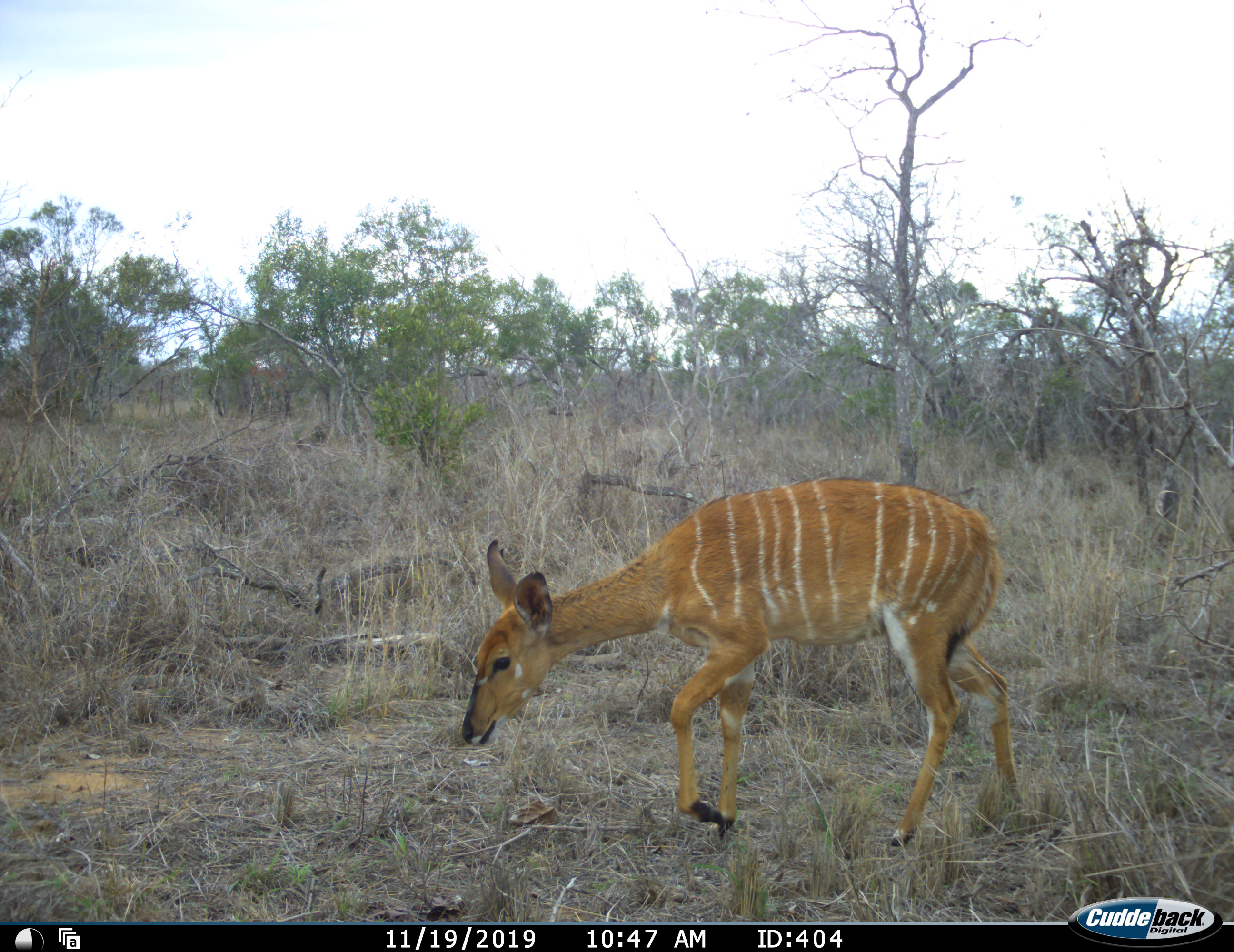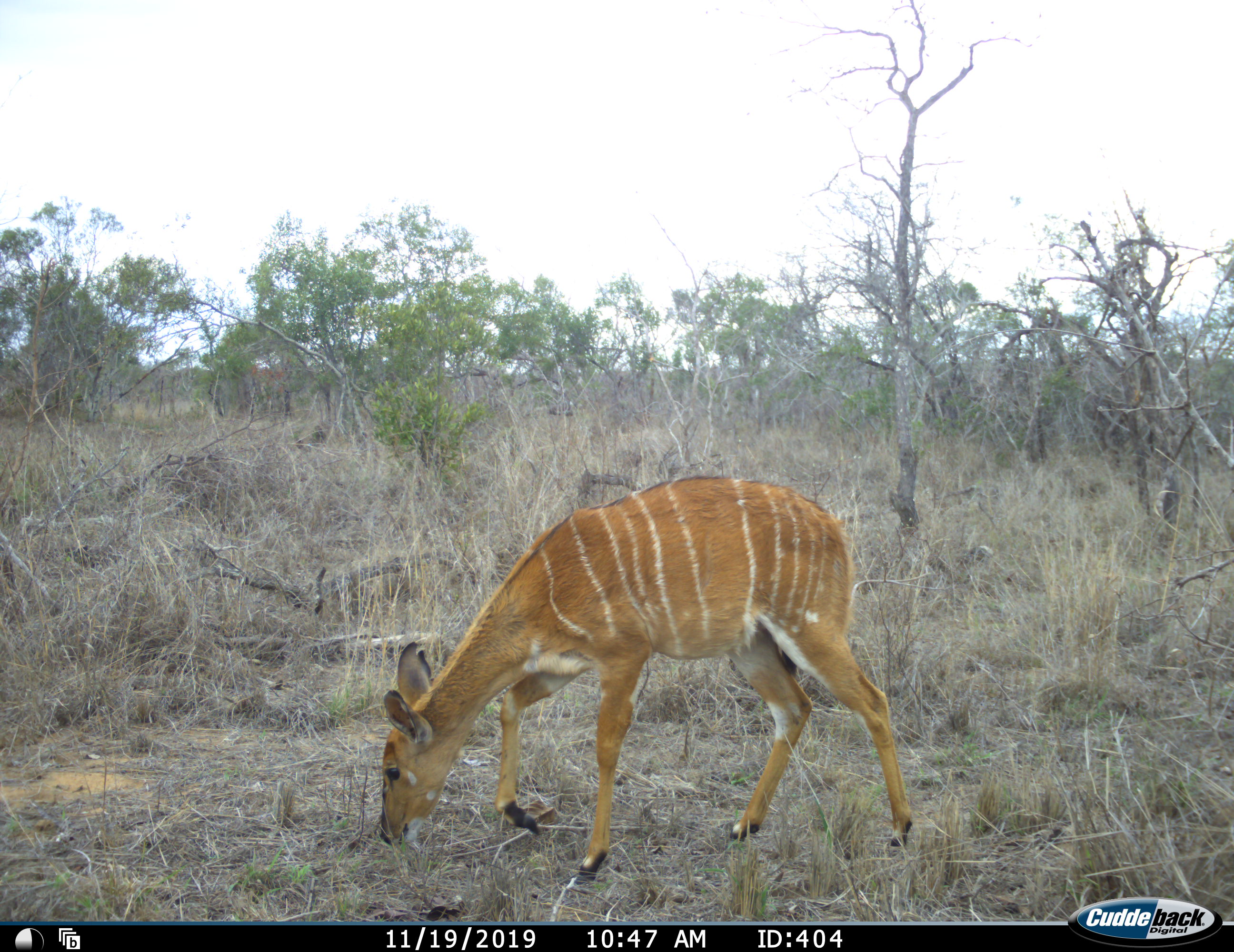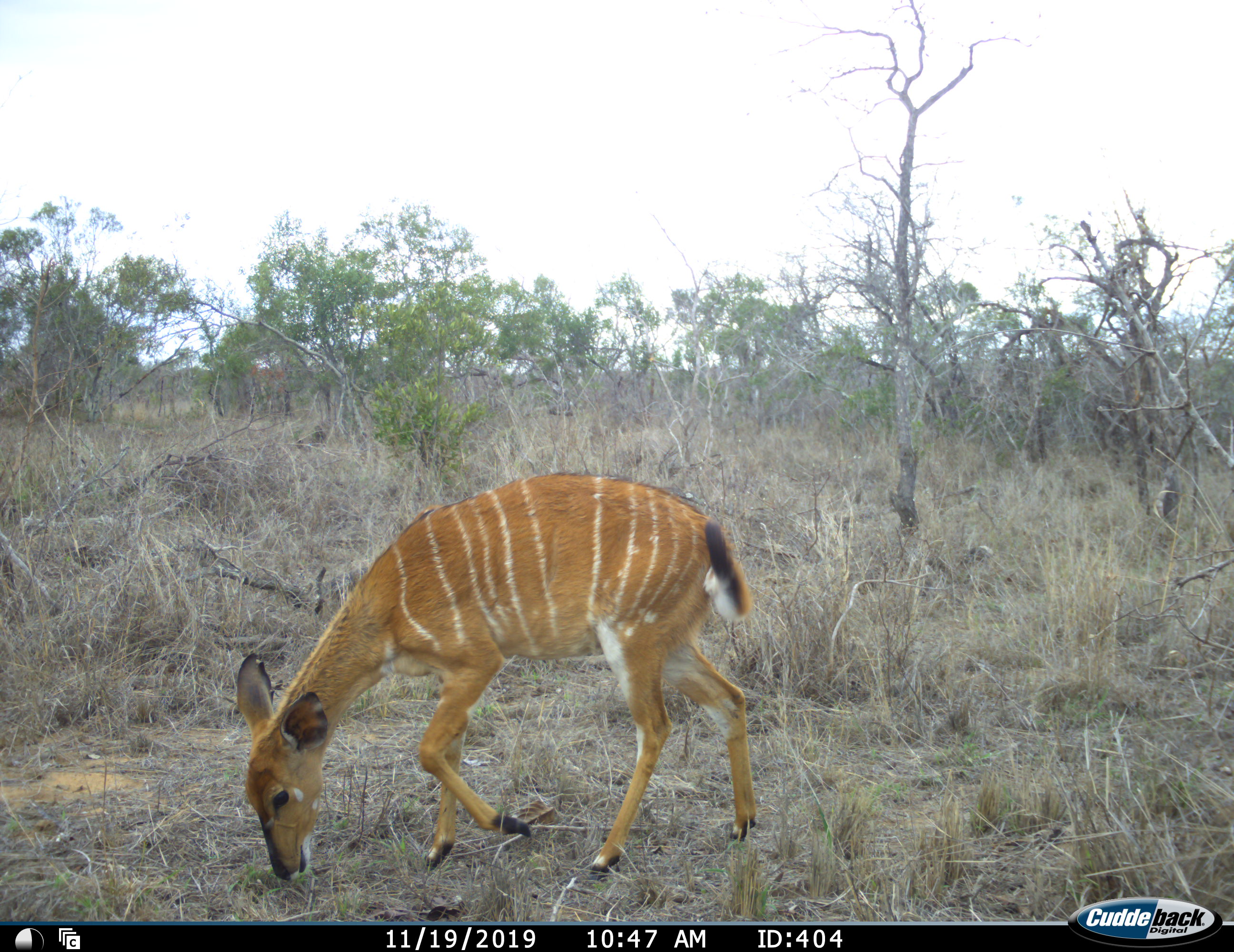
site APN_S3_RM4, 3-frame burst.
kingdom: Animalia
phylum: Chordata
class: Mammalia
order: Artiodactyla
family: Bovidae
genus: Tragelaphus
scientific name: Tragelaphus angasii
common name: nyala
Nyala (Tragelaphus angasii), count 1. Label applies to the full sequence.